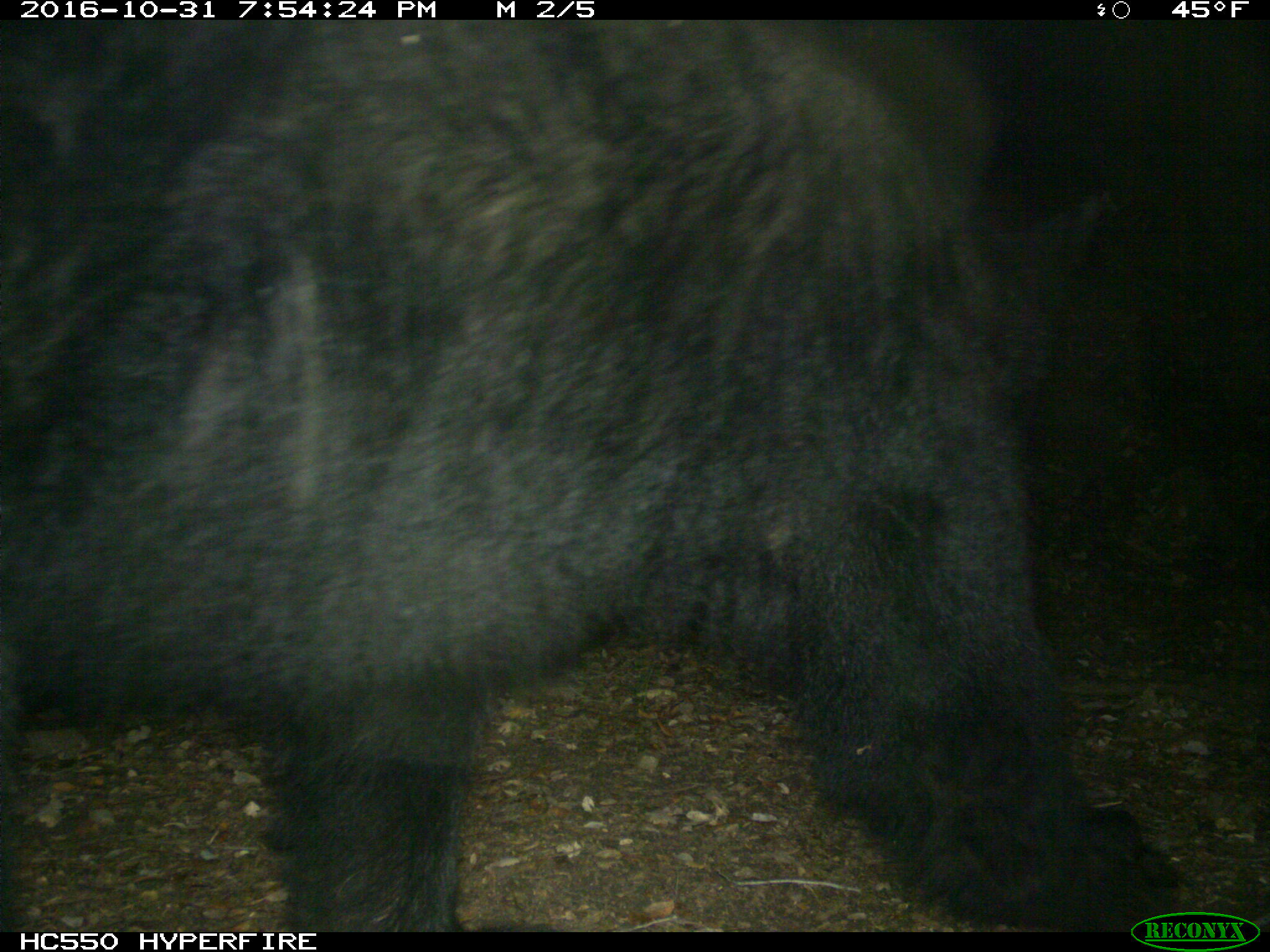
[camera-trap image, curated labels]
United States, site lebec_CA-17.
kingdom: Animalia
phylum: Chordata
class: Mammalia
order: Carnivora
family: Ursidae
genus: Ursus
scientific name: Ursus americanus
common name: american black bear